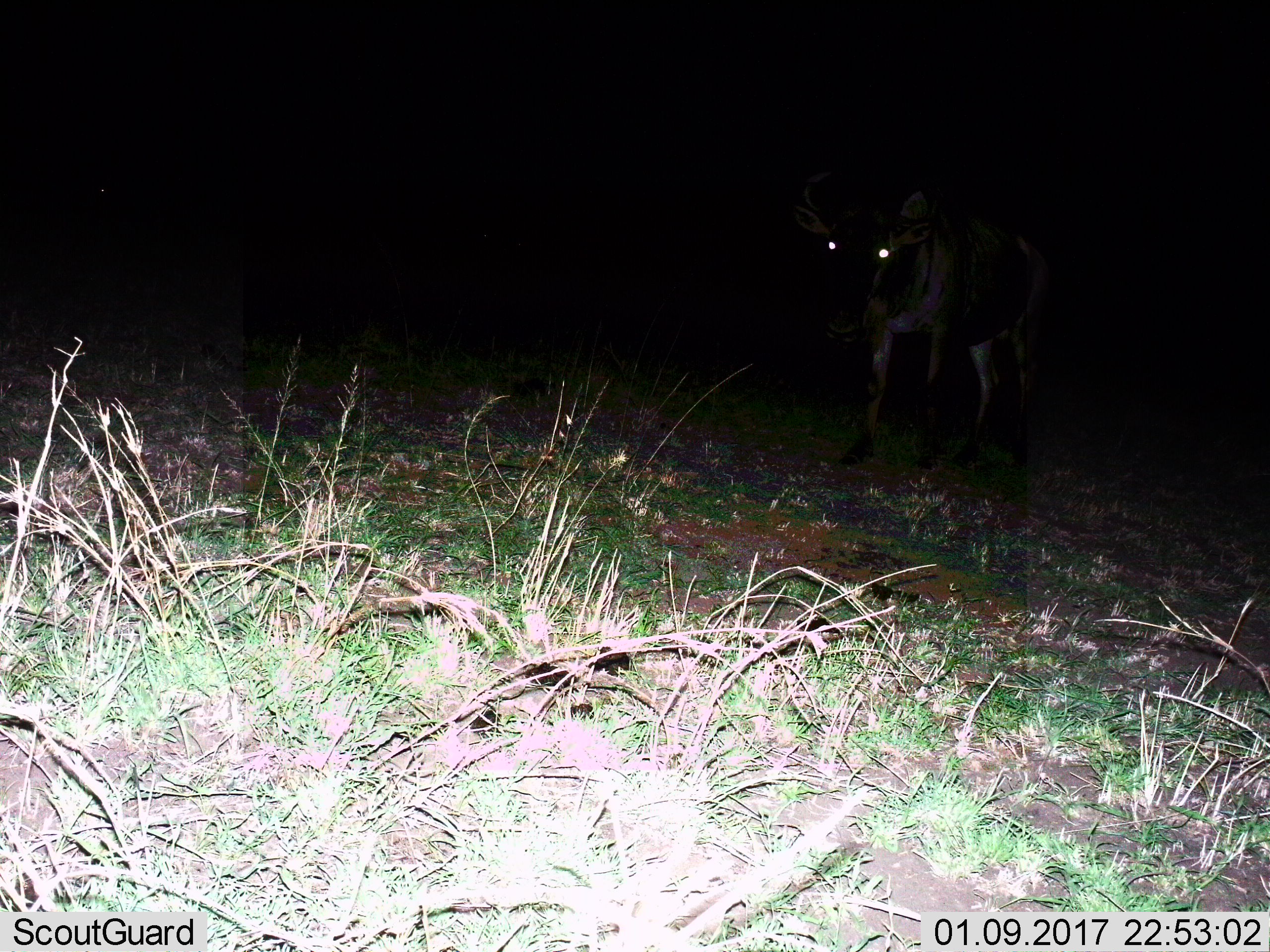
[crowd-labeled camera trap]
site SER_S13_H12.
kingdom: Animalia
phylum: Chordata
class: Mammalia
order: Artiodactyla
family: Bovidae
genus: Connochaetes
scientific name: Connochaetes taurinus taurinus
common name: blue wildebeest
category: wildebeestblue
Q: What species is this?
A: Wildebeestblue (blue wildebeest) (Connochaetes taurinus taurinus).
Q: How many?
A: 1.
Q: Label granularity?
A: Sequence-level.